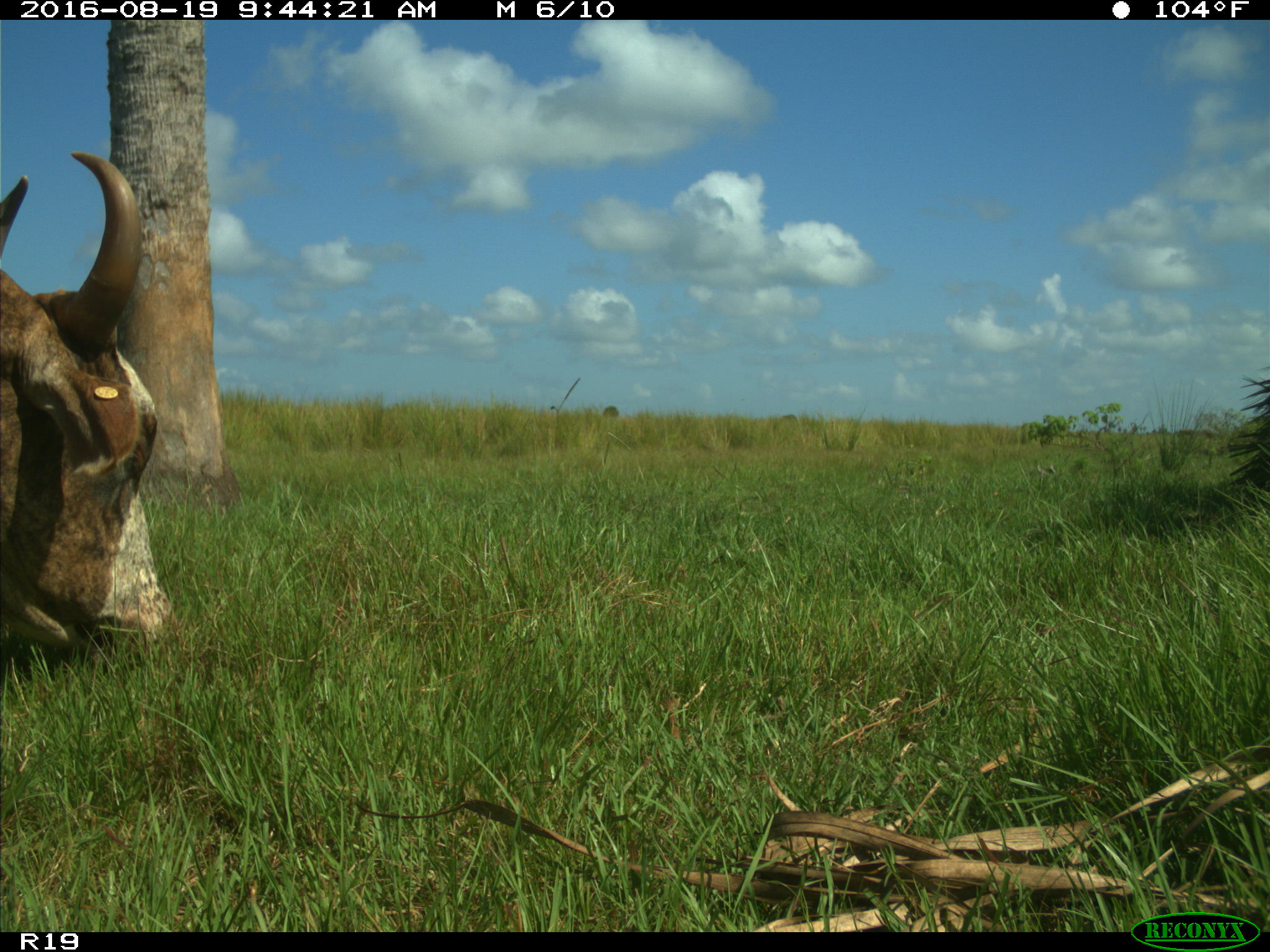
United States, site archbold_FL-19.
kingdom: Animalia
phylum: Chordata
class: Mammalia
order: Artiodactyla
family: Bovidae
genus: Bos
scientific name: Bos taurus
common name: domestic cow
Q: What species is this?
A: Bos taurus (domestic cow).